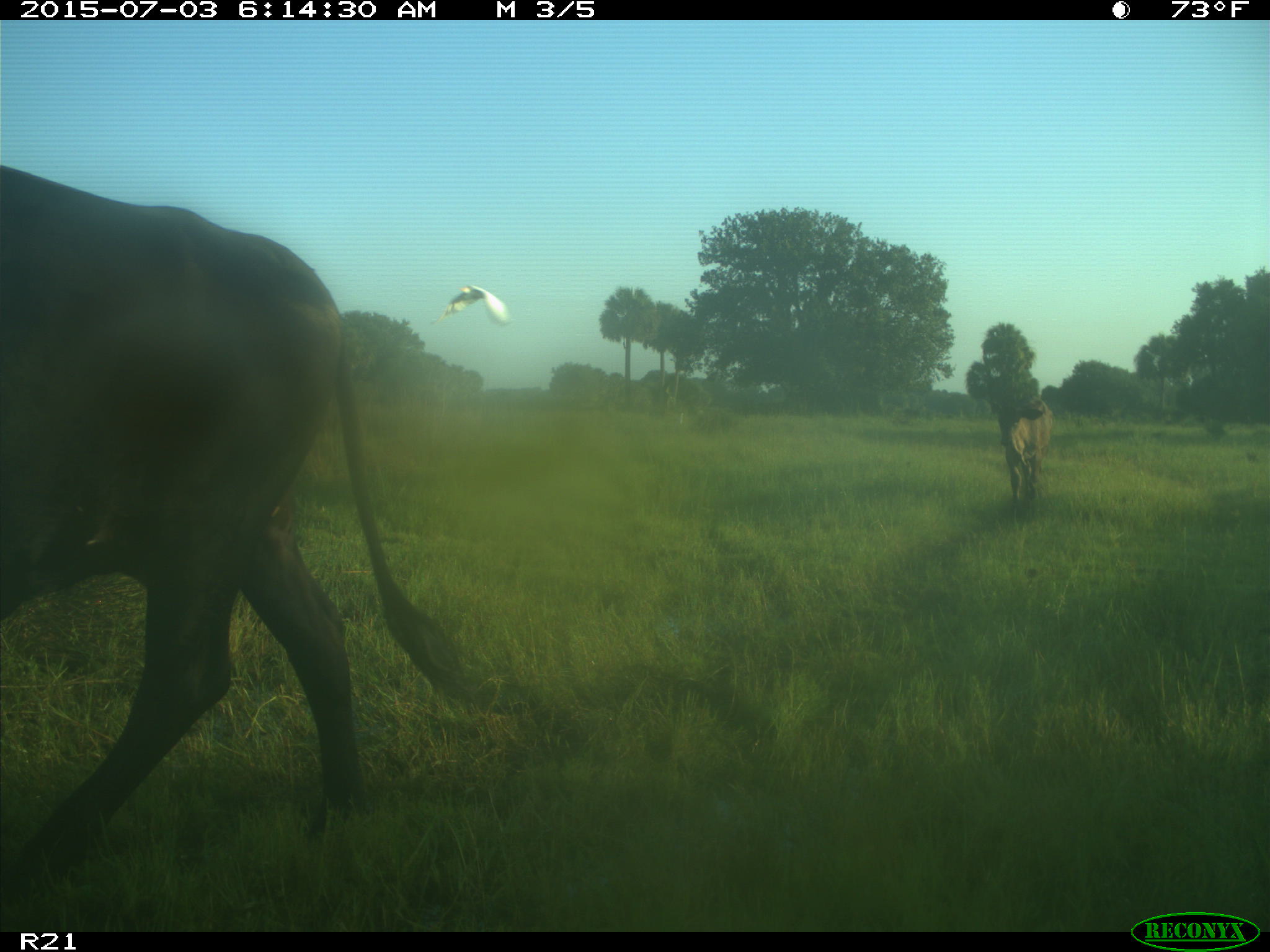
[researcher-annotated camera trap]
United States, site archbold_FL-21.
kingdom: Animalia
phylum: Chordata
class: Mammalia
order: Artiodactyla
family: Bovidae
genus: Bos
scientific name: Bos taurus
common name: domestic cow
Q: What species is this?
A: Bos taurus (domestic cow).